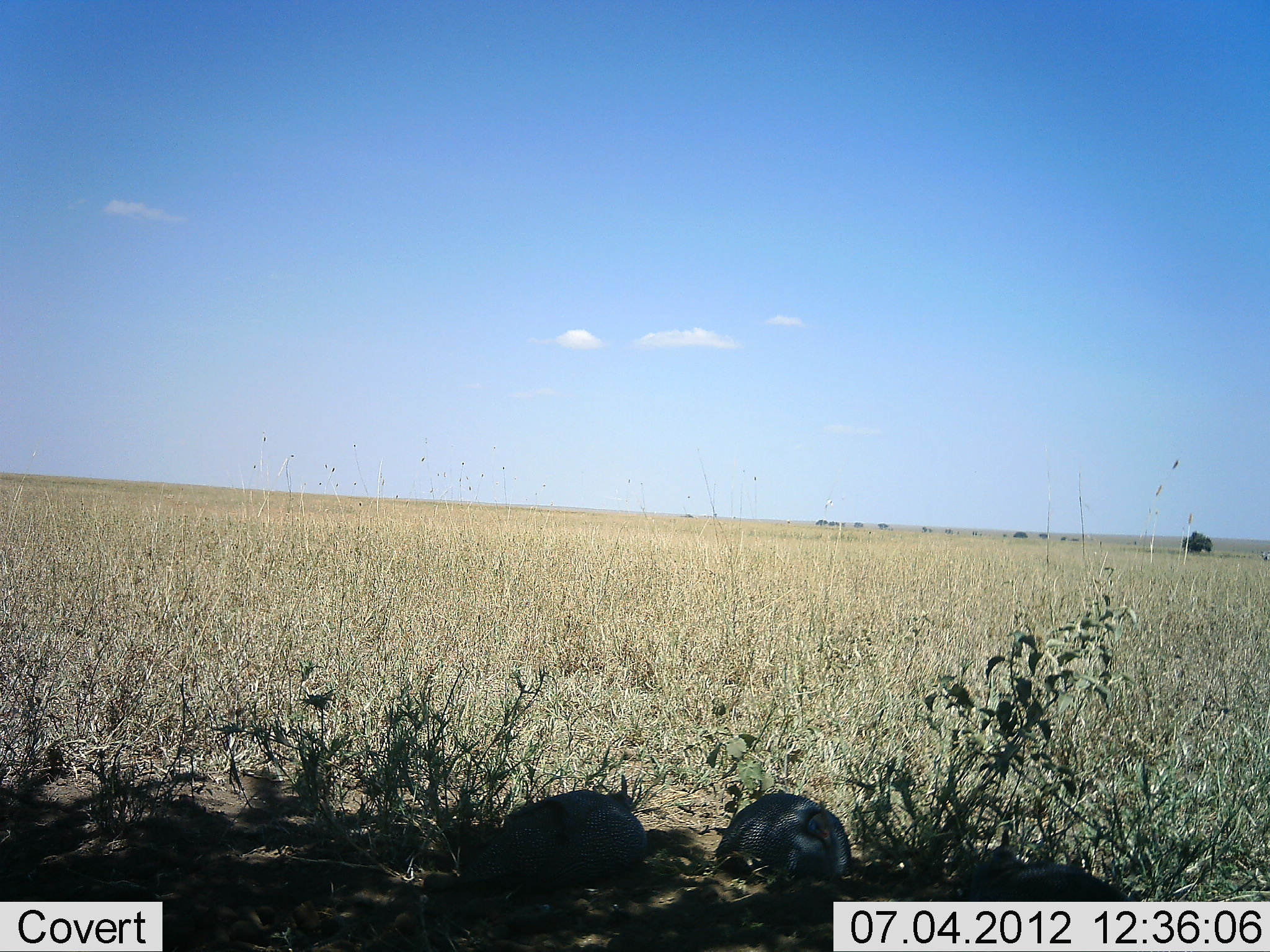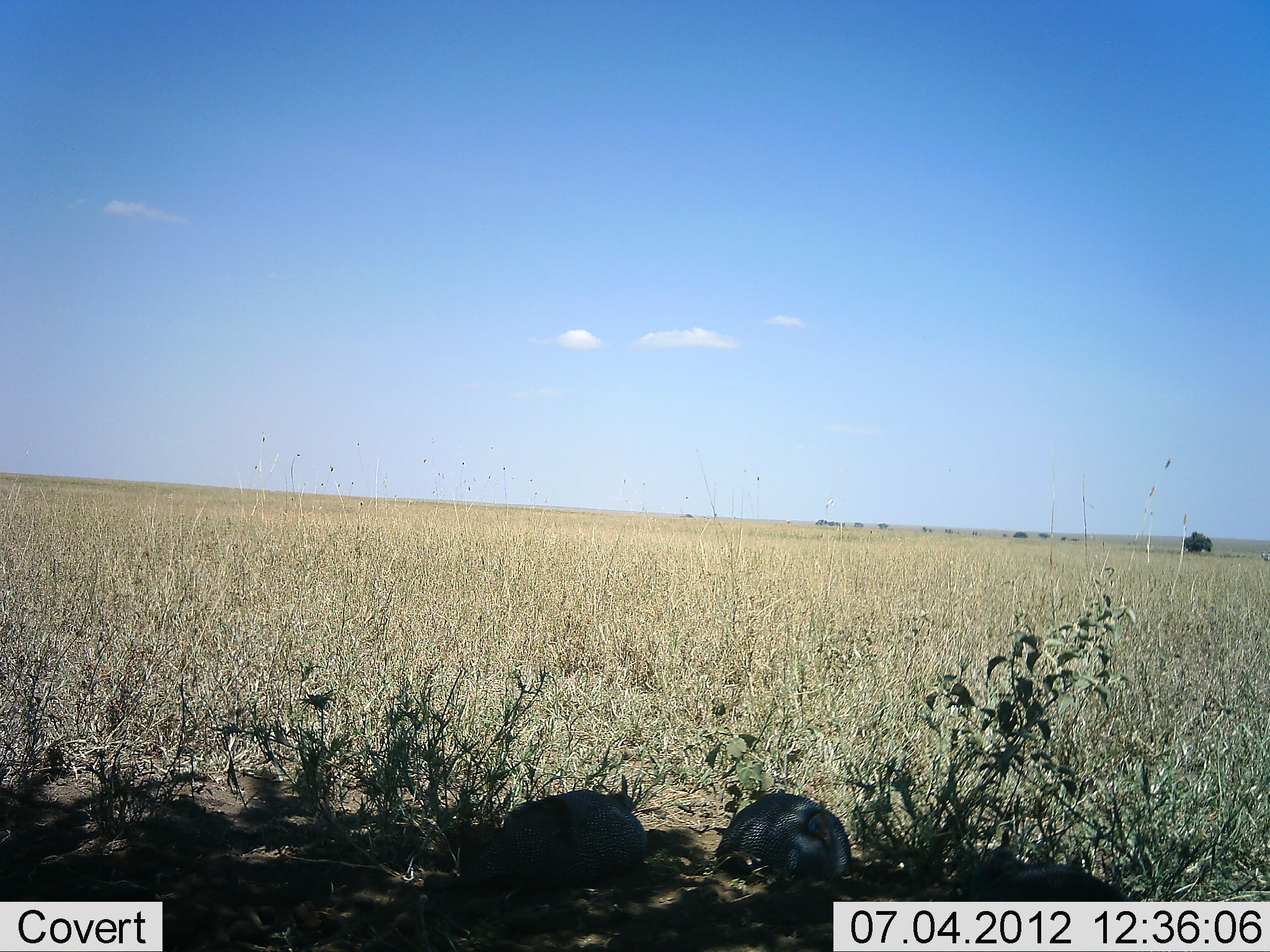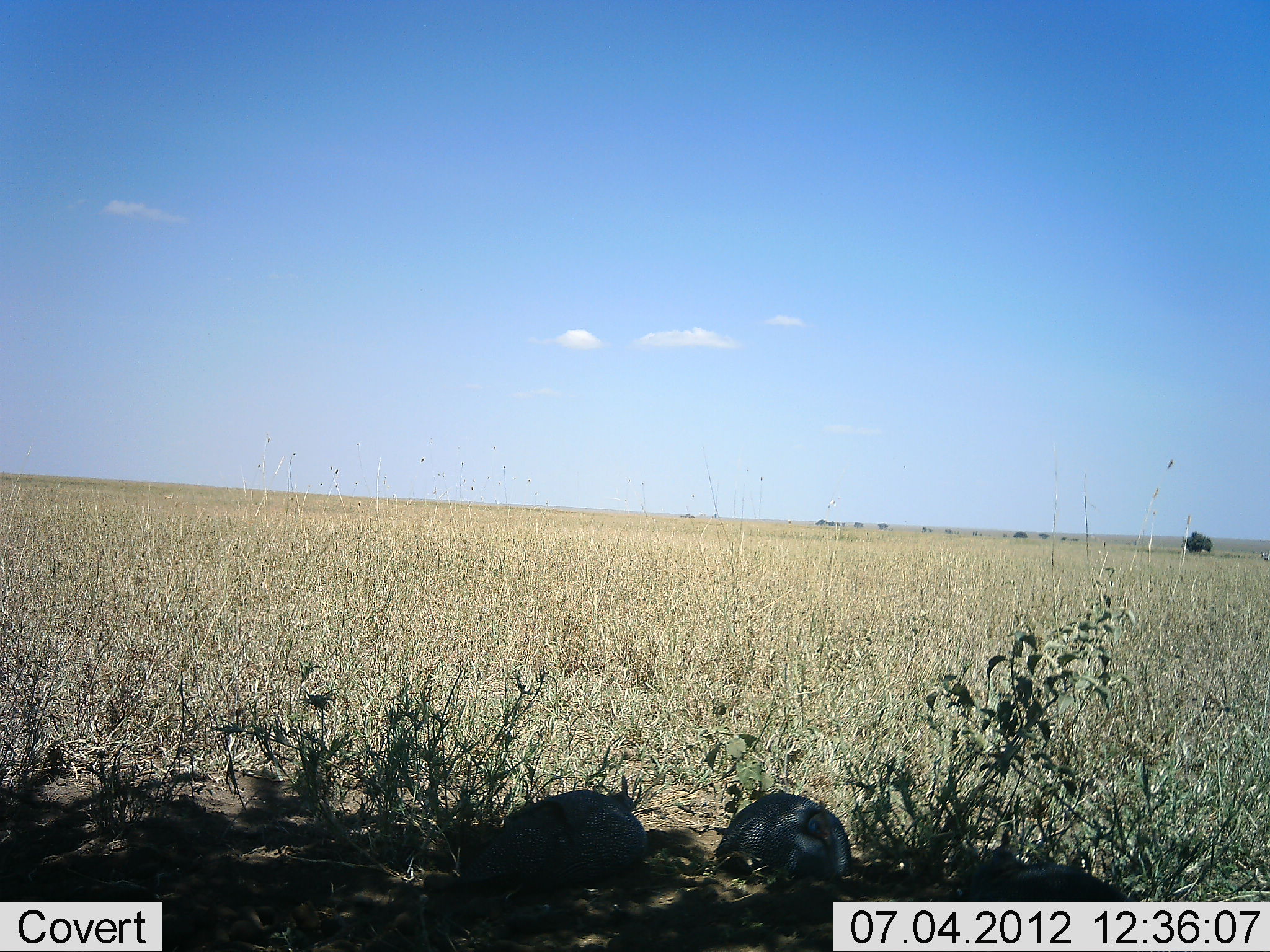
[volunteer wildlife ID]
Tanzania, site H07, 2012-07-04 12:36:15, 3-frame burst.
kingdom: Animalia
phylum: Chordata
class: Aves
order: Galliformes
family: Numididae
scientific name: Numididae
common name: guinea fowl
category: guineafowl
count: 2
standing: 9%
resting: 82%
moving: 0%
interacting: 0%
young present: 0%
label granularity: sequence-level